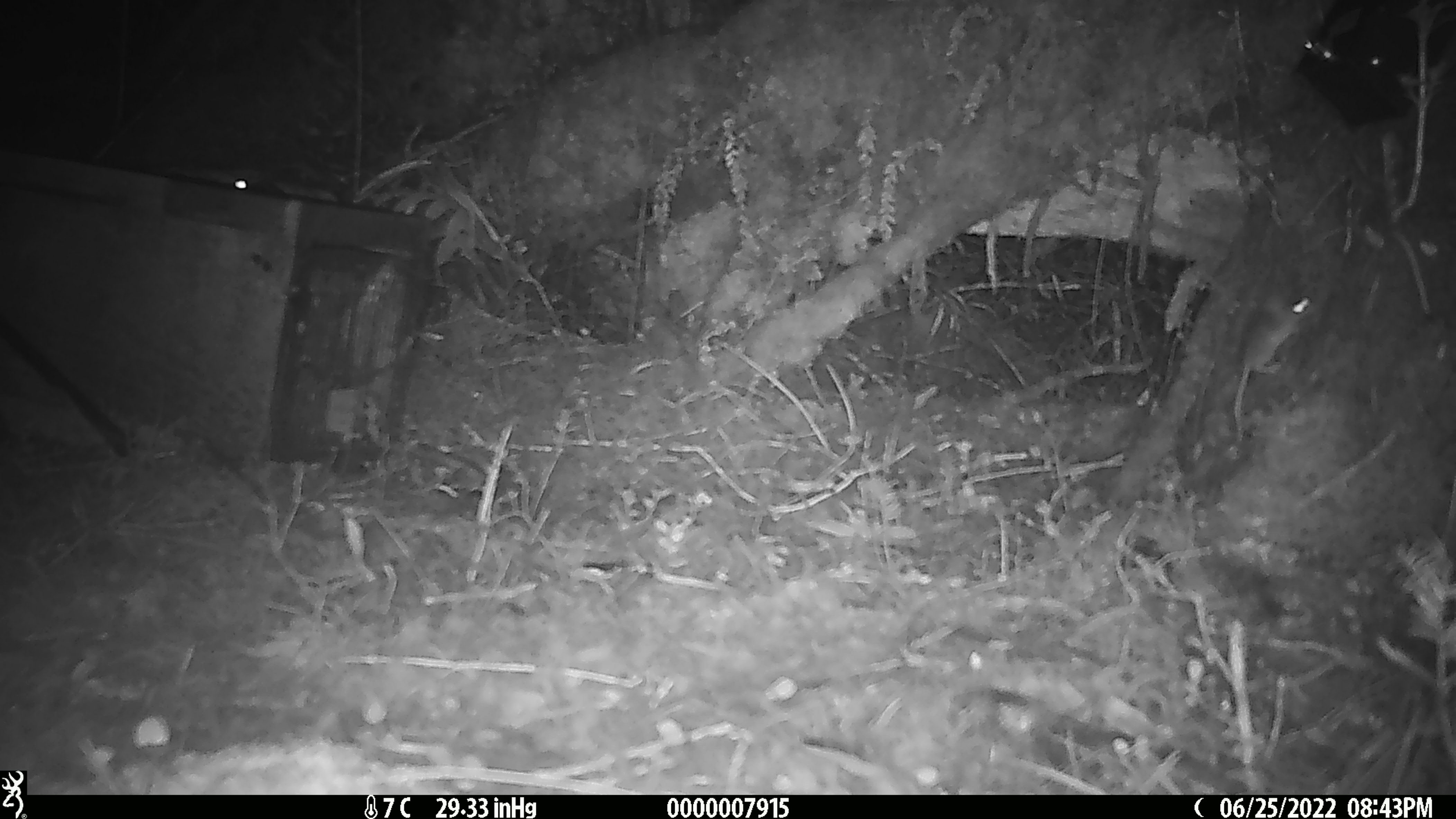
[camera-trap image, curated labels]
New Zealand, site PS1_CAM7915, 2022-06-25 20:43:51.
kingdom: Animalia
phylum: Chordata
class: Mammalia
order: Rodentia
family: Muridae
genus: Mus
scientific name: Mus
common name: mouse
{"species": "mouse (Mus)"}